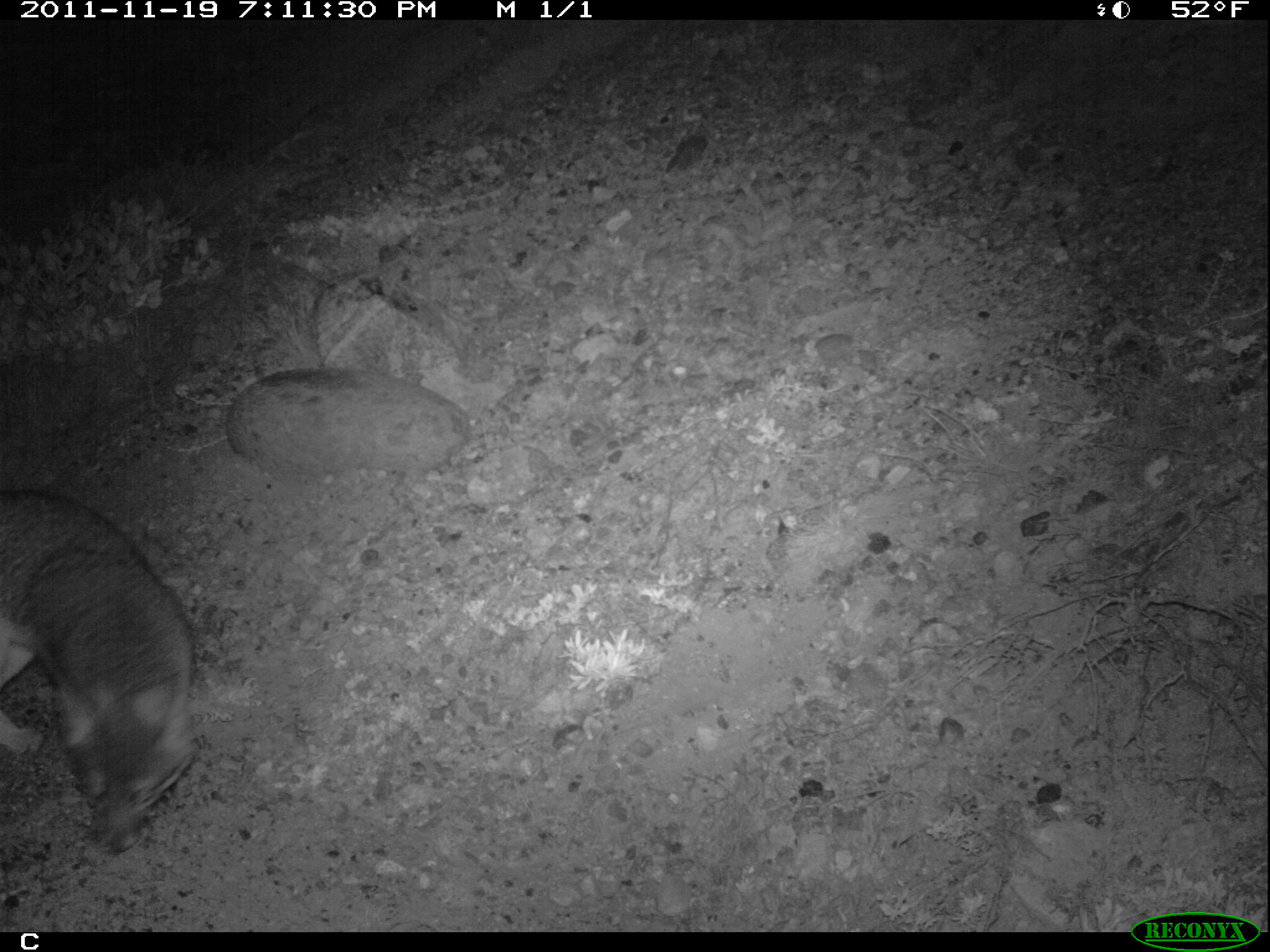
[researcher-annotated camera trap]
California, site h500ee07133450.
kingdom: Animalia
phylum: Chordata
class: Mammalia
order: Carnivora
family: Canidae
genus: Urocyon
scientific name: Urocyon littoralis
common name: island fox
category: fox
Fox (island fox) (Urocyon littoralis).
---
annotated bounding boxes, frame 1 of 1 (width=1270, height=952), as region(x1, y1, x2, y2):
fox: region(0, 488, 193, 853)